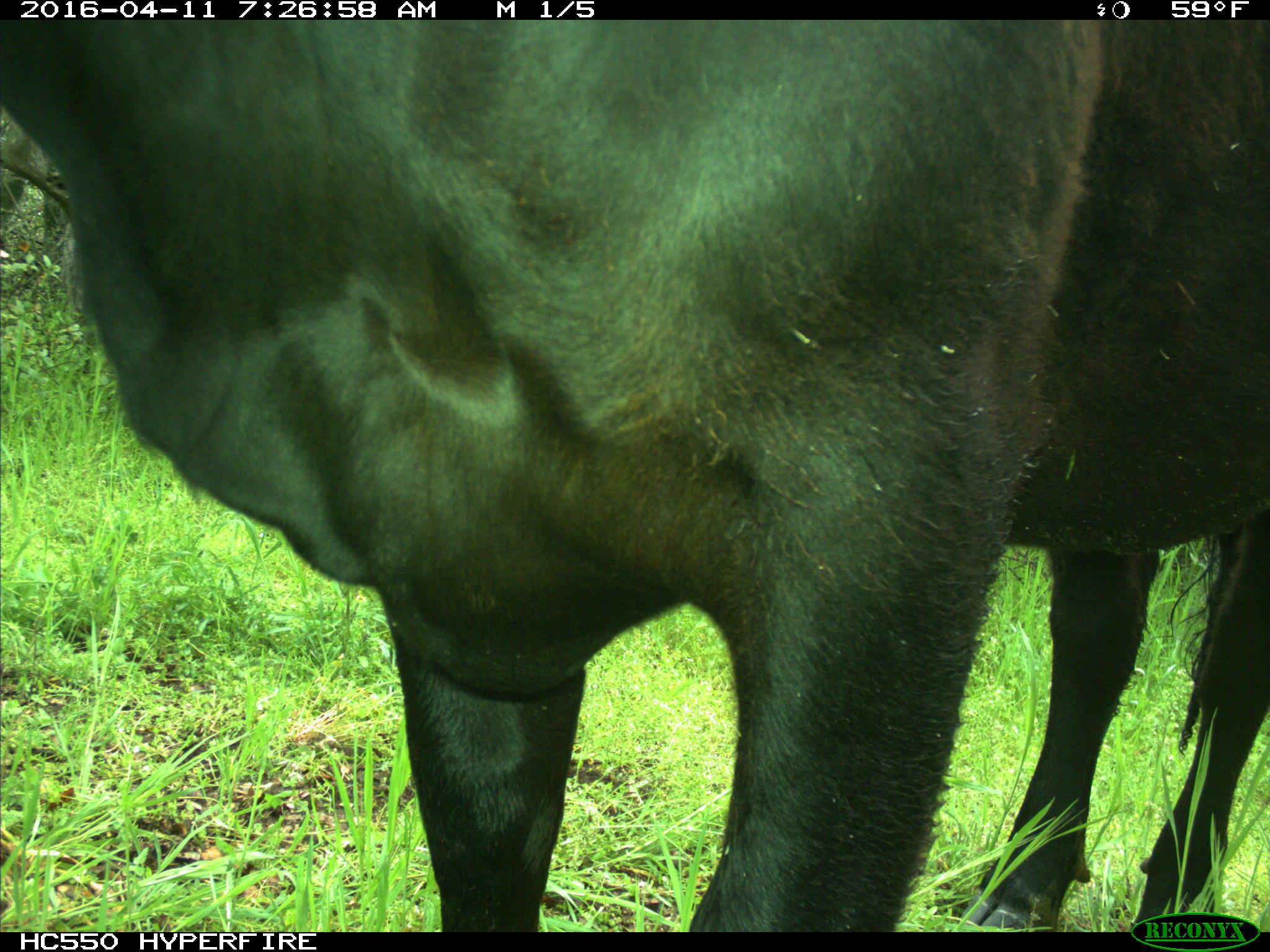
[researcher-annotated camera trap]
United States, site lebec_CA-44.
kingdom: Animalia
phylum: Chordata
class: Mammalia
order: Artiodactyla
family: Bovidae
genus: Bos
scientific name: Bos taurus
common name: domestic cow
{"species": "Bos taurus (domestic cow)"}